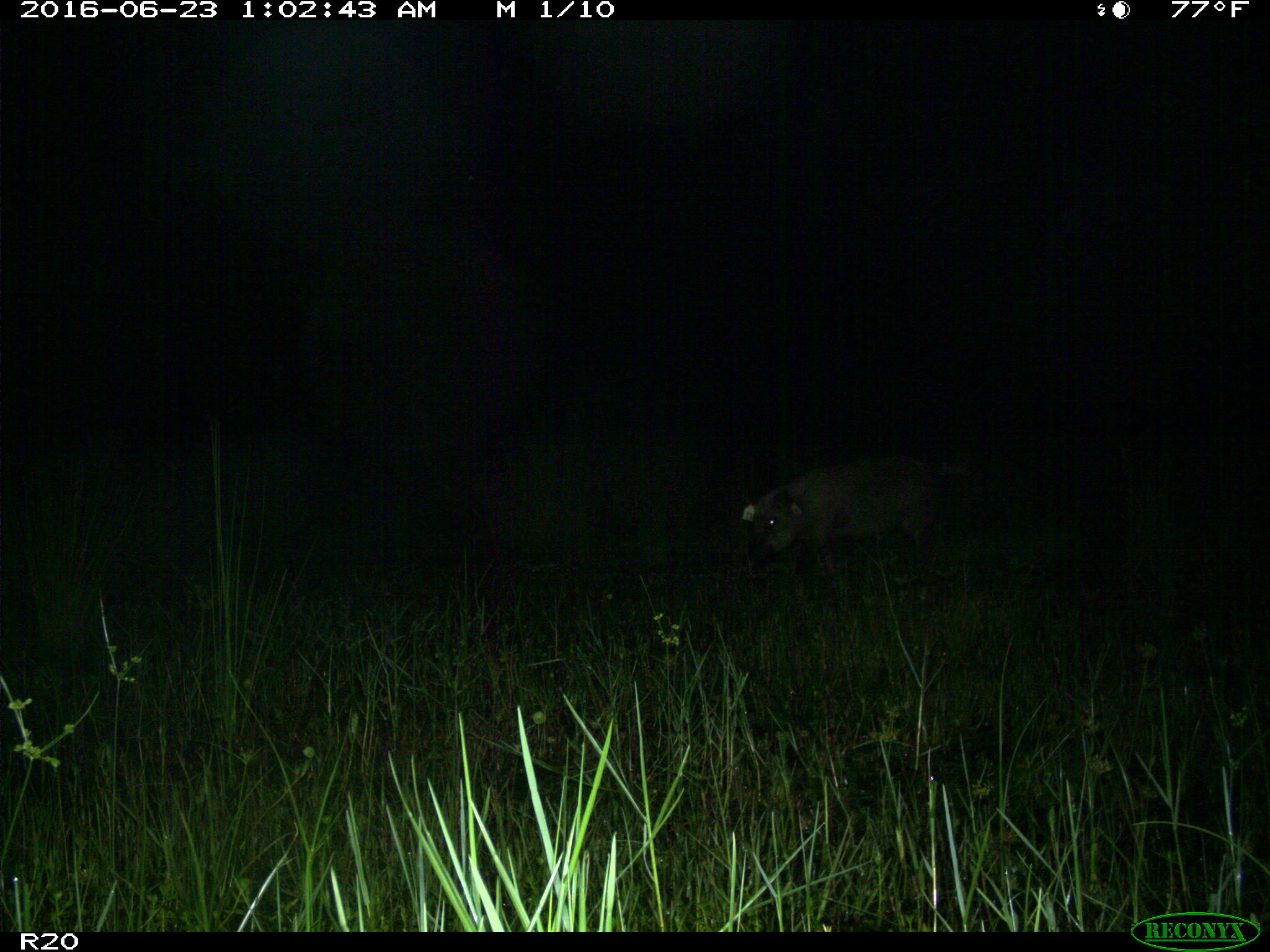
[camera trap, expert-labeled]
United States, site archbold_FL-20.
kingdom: Animalia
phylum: Chordata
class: Mammalia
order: Artiodactyla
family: Suidae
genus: Sus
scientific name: Sus scrofa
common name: wild boar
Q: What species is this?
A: Sus scrofa (wild boar).